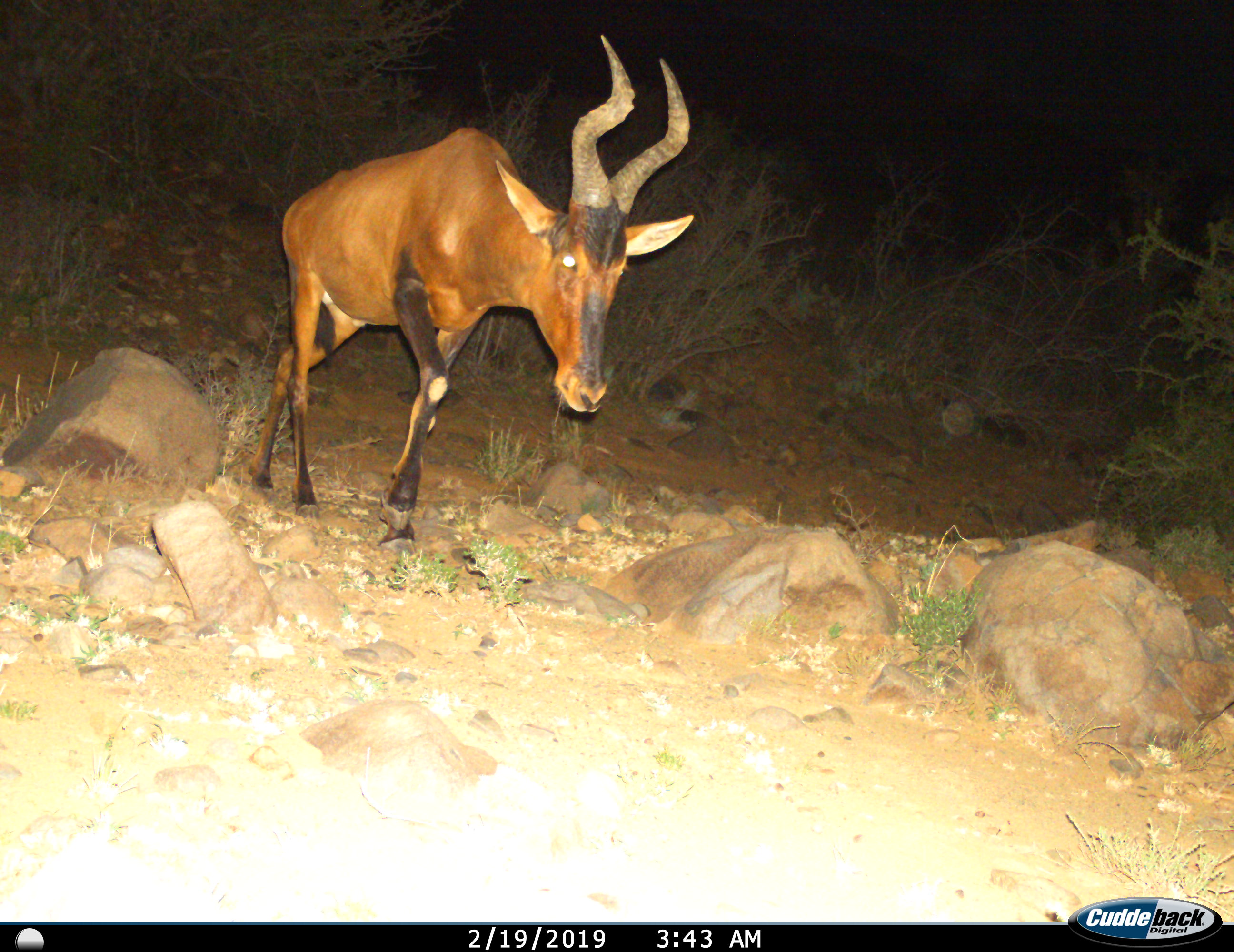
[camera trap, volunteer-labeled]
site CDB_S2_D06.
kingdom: Animalia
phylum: Chordata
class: Mammalia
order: Artiodactyla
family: Bovidae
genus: Alcelaphus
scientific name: Alcelaphus buselaphus caama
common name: red hartebeest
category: hartebeestred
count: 1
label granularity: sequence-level